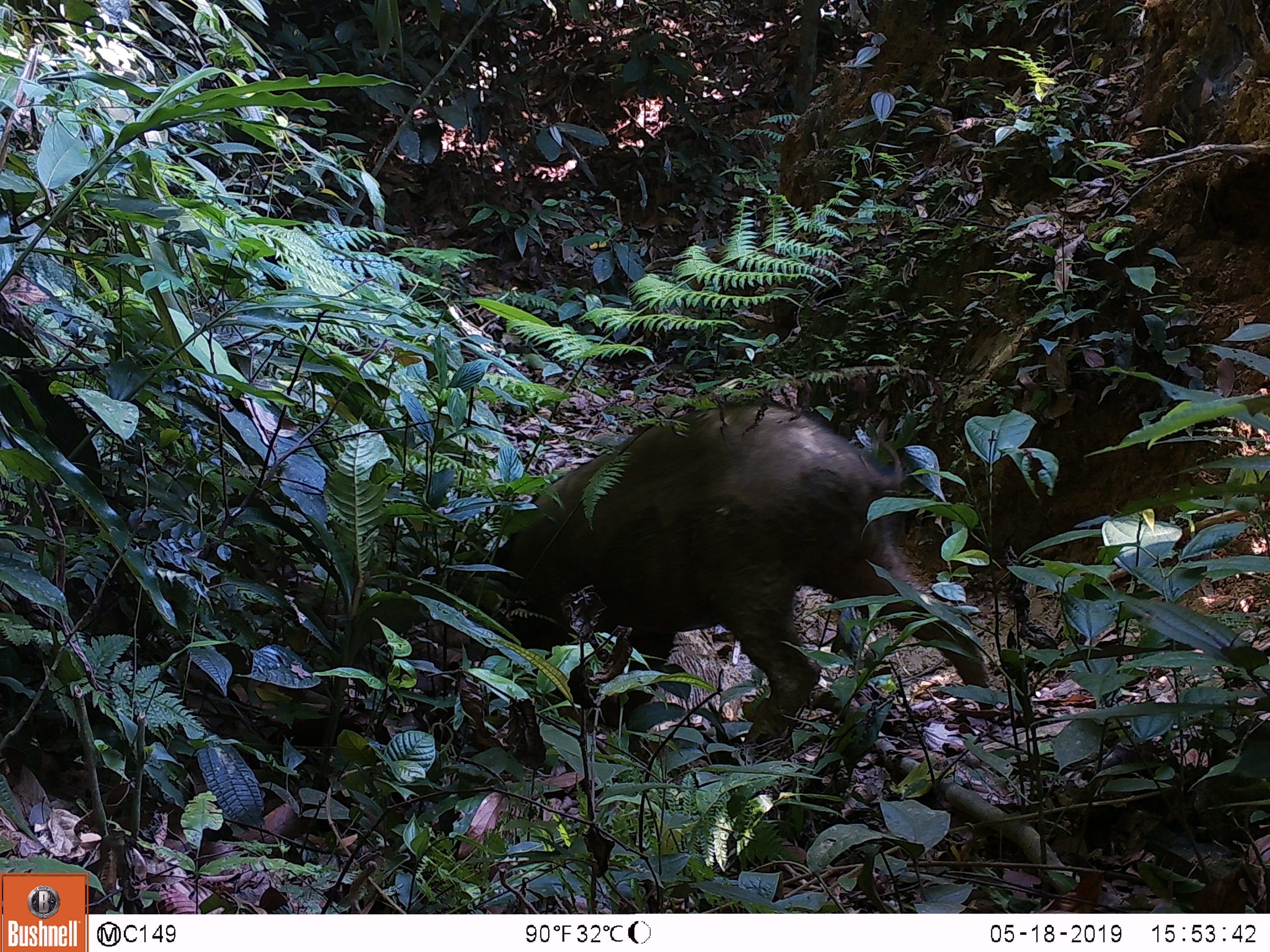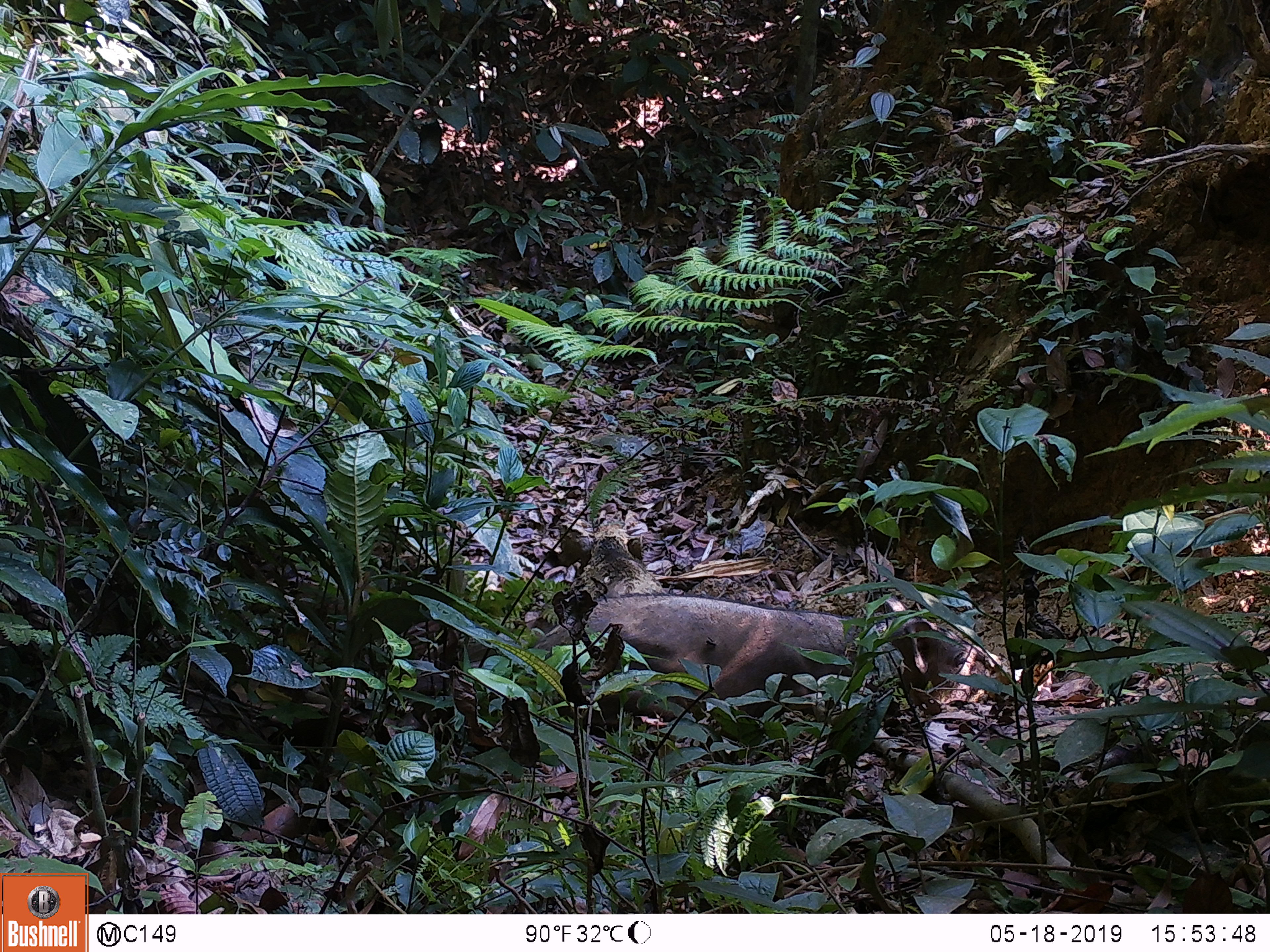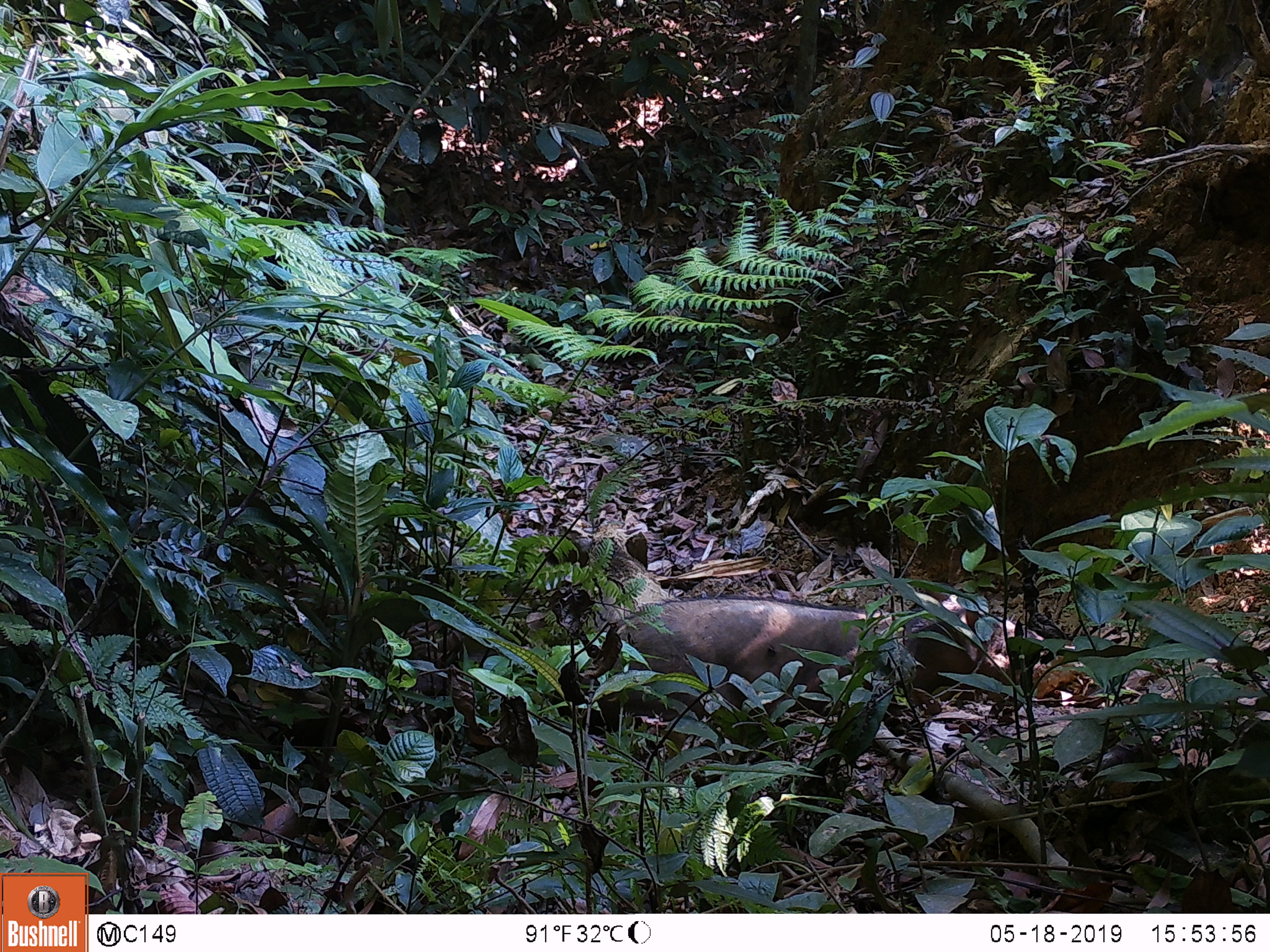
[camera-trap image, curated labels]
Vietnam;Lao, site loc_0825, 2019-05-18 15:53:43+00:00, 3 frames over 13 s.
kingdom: Animalia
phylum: Chordata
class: Mammalia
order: Artiodactyla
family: Suidae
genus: Sus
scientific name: Sus scrofa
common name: eurasian wild pig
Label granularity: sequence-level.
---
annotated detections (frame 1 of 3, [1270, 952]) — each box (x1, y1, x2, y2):
eurasian wild pig: (458, 398, 994, 755)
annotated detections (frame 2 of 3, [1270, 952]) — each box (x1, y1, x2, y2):
eurasian wild pig: (515, 591, 966, 763)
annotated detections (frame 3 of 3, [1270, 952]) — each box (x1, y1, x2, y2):
eurasian wild pig: (606, 594, 978, 738)